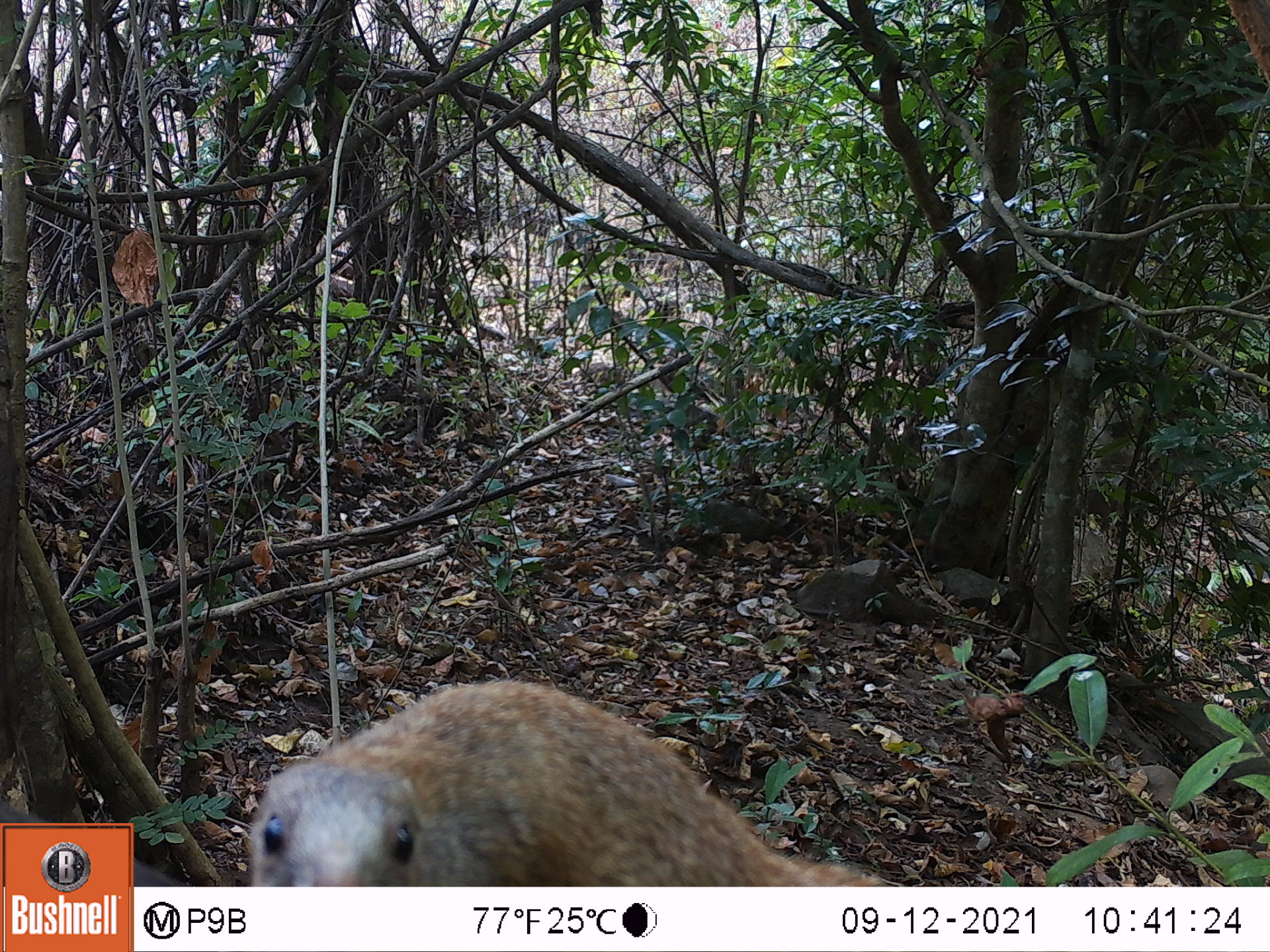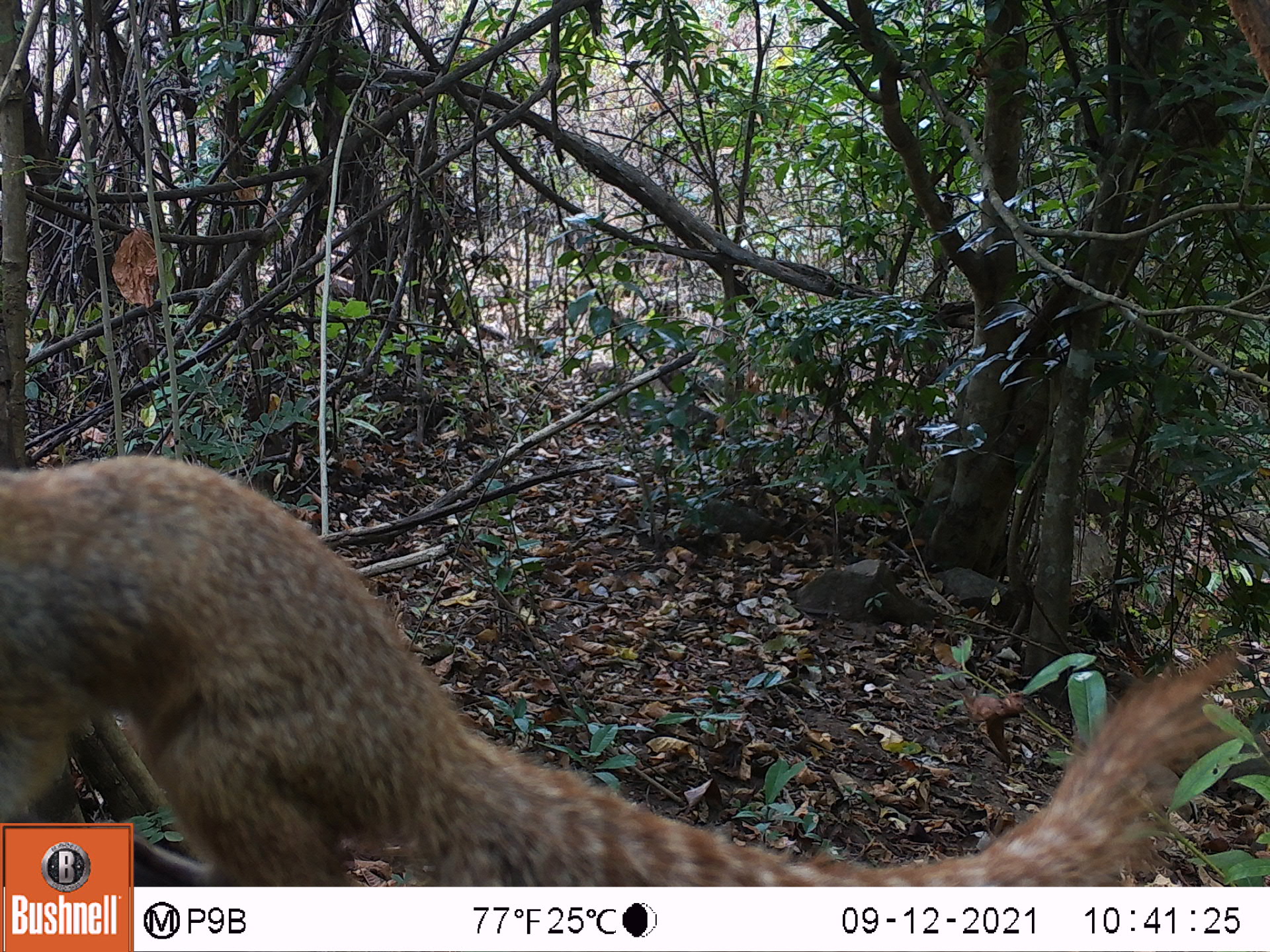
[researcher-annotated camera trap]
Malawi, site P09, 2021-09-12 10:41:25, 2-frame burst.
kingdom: Animalia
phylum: Chordata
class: Mammalia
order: Rodentia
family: Sciuridae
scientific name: Sciuridae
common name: squirrel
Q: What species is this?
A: Squirrel (Sciuridae).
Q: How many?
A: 1.